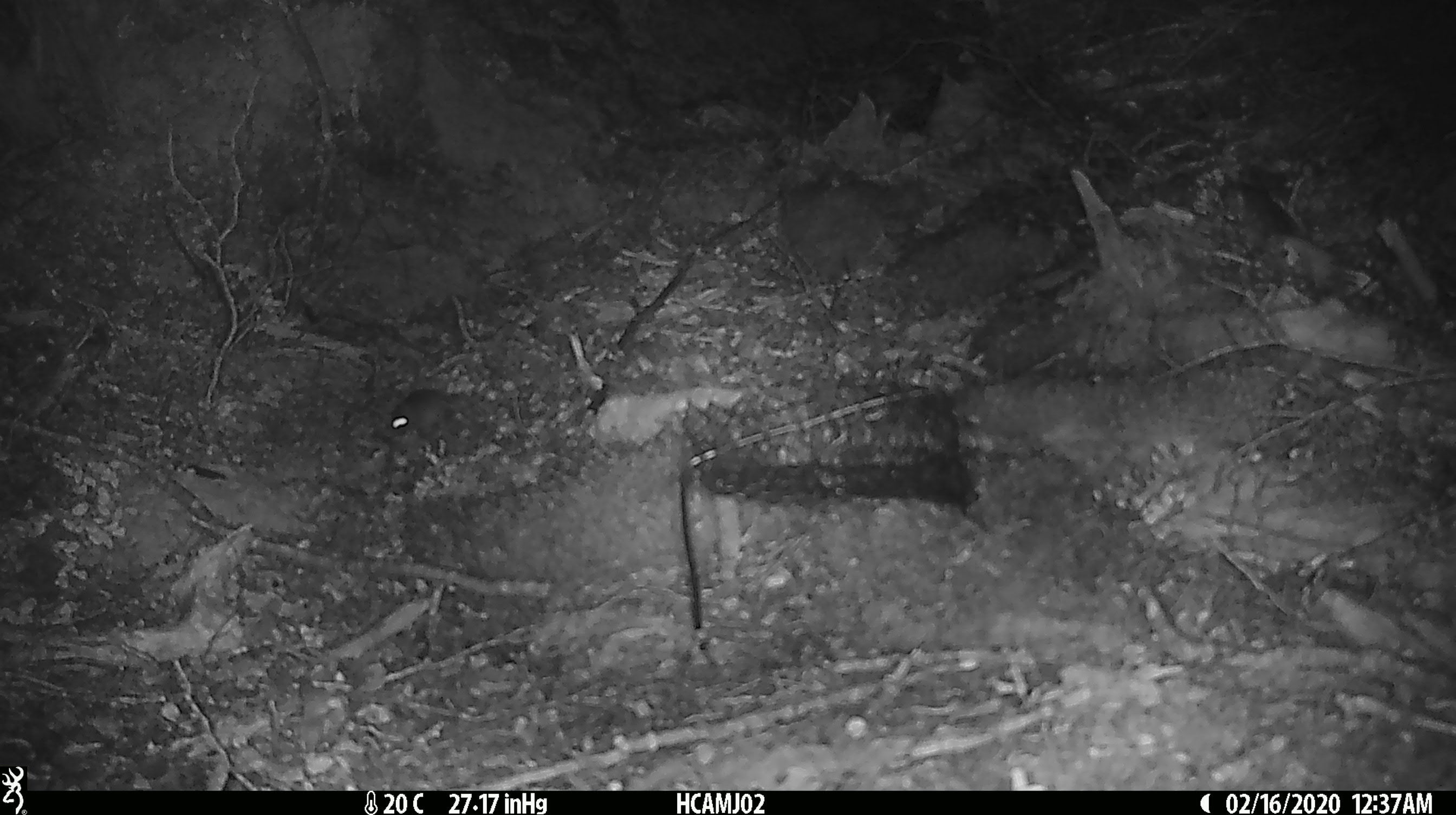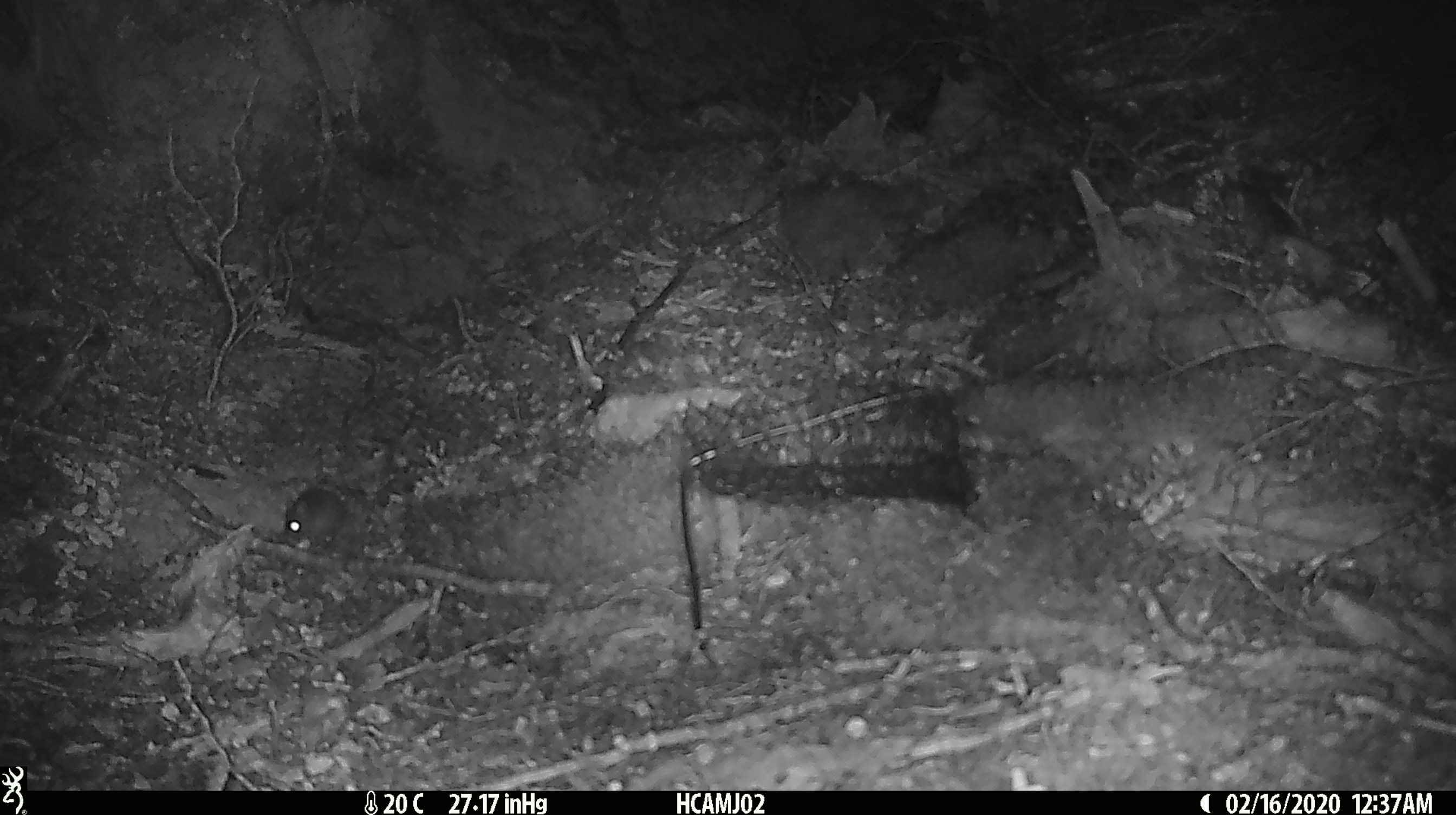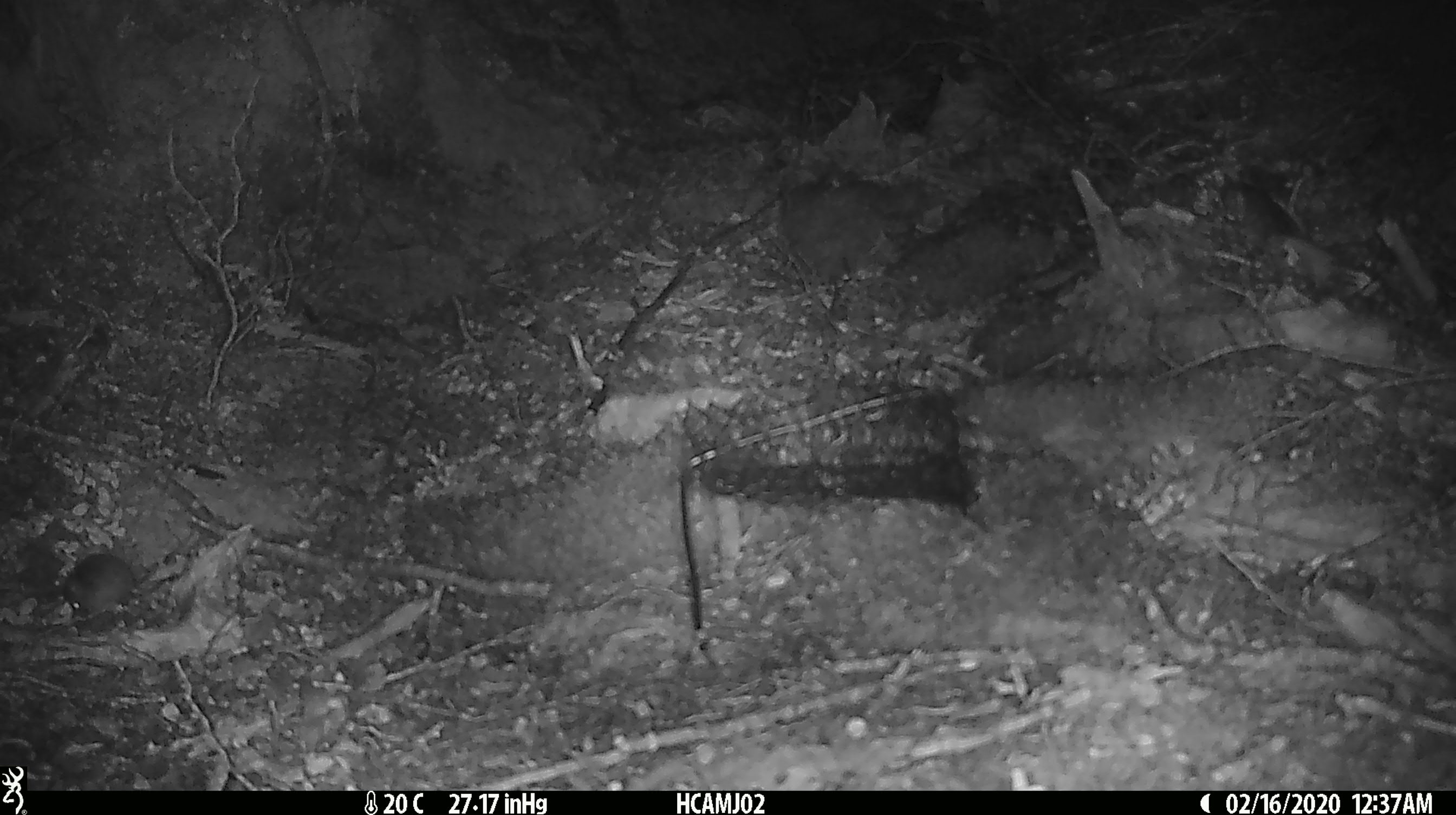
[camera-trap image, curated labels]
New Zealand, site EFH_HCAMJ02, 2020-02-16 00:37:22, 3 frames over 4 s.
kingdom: Animalia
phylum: Chordata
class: Mammalia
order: Rodentia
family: Muridae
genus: Mus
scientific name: Mus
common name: mouse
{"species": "mouse (Mus)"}